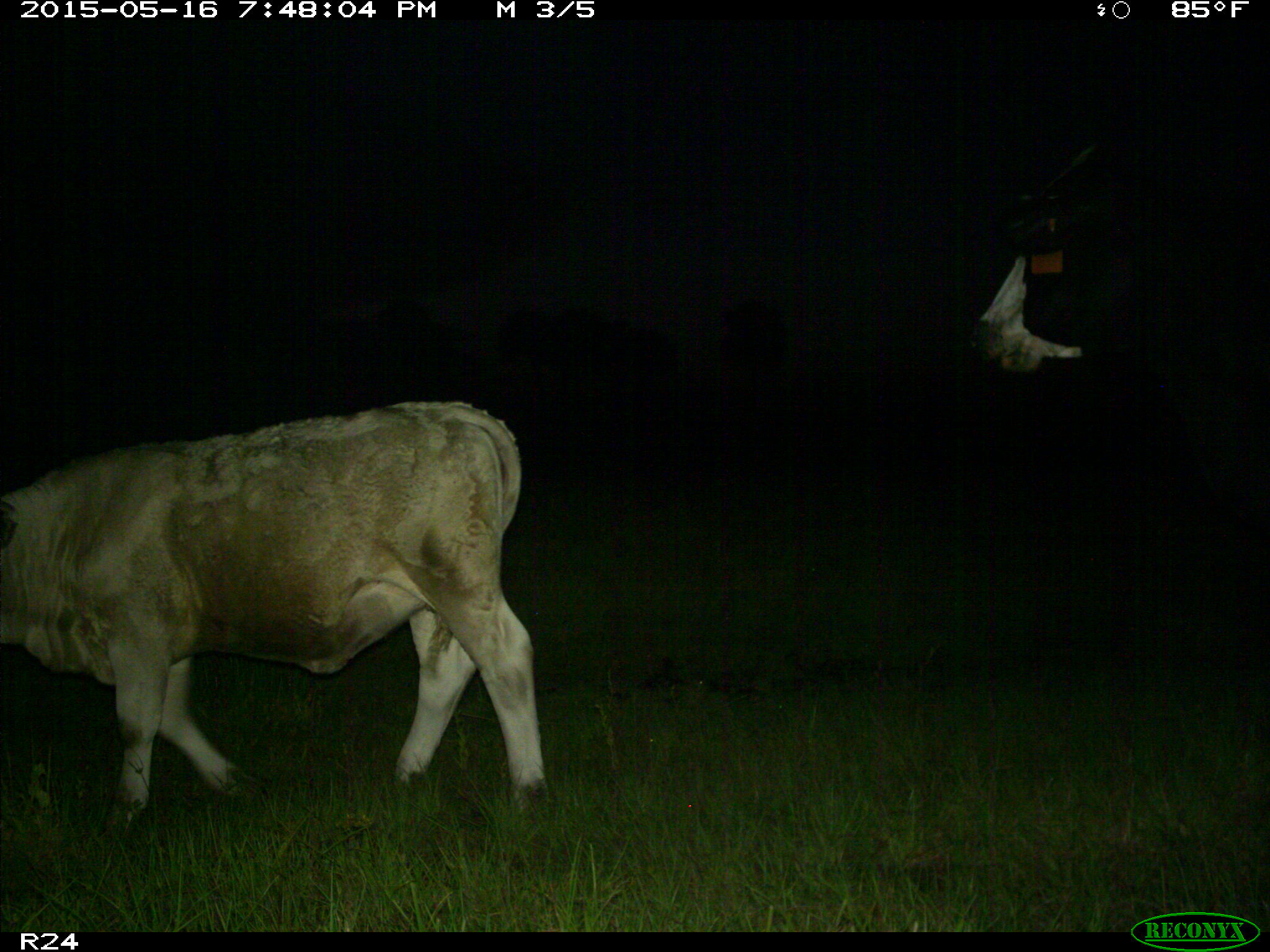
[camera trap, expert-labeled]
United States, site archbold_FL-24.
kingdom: Animalia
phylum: Chordata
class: Mammalia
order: Artiodactyla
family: Bovidae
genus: Bos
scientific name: Bos taurus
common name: domestic cow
Bos taurus (domestic cow).